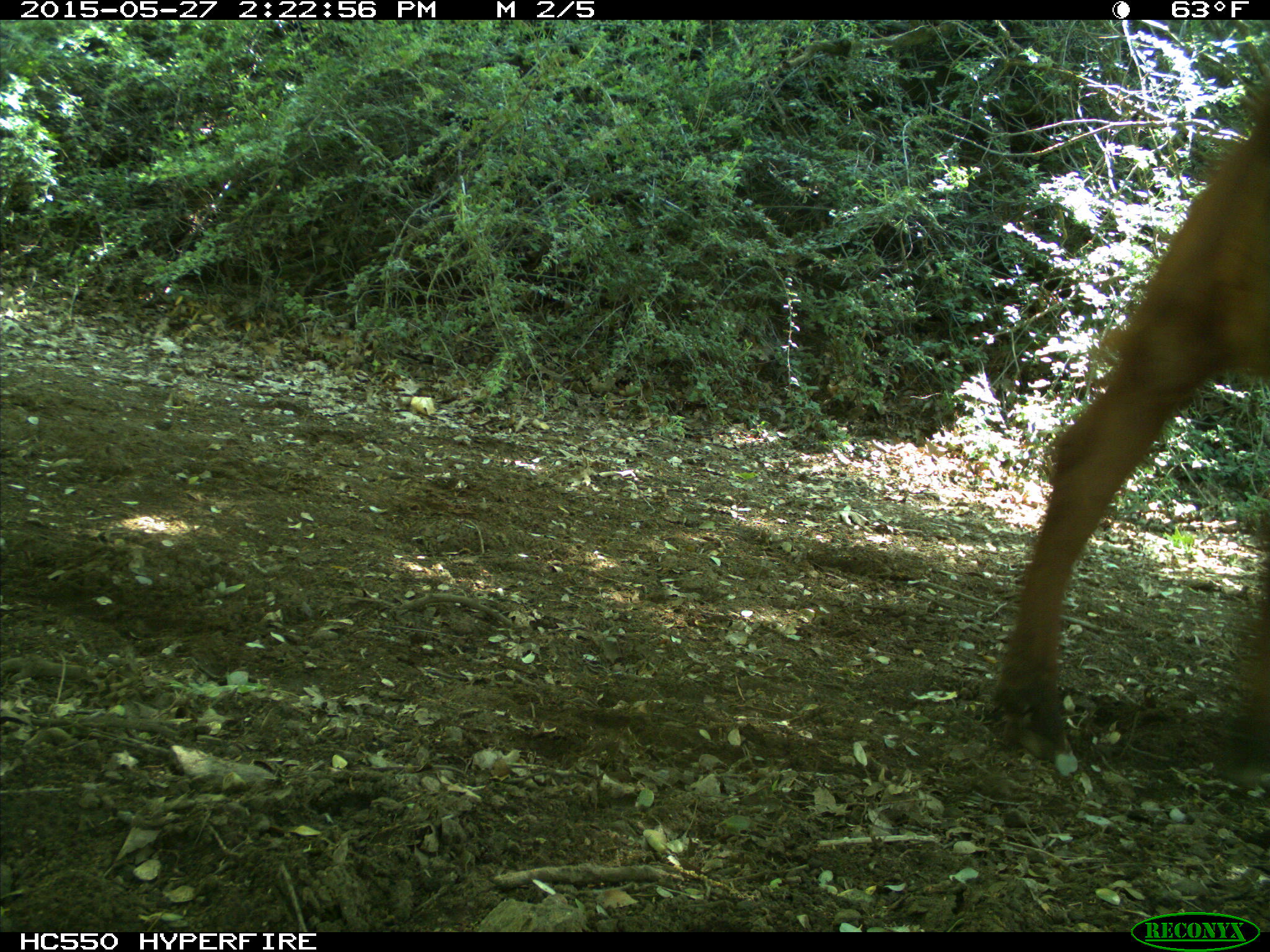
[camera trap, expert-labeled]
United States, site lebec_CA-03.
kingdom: Animalia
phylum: Chordata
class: Mammalia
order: Artiodactyla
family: Bovidae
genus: Bos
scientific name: Bos taurus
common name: domestic cow